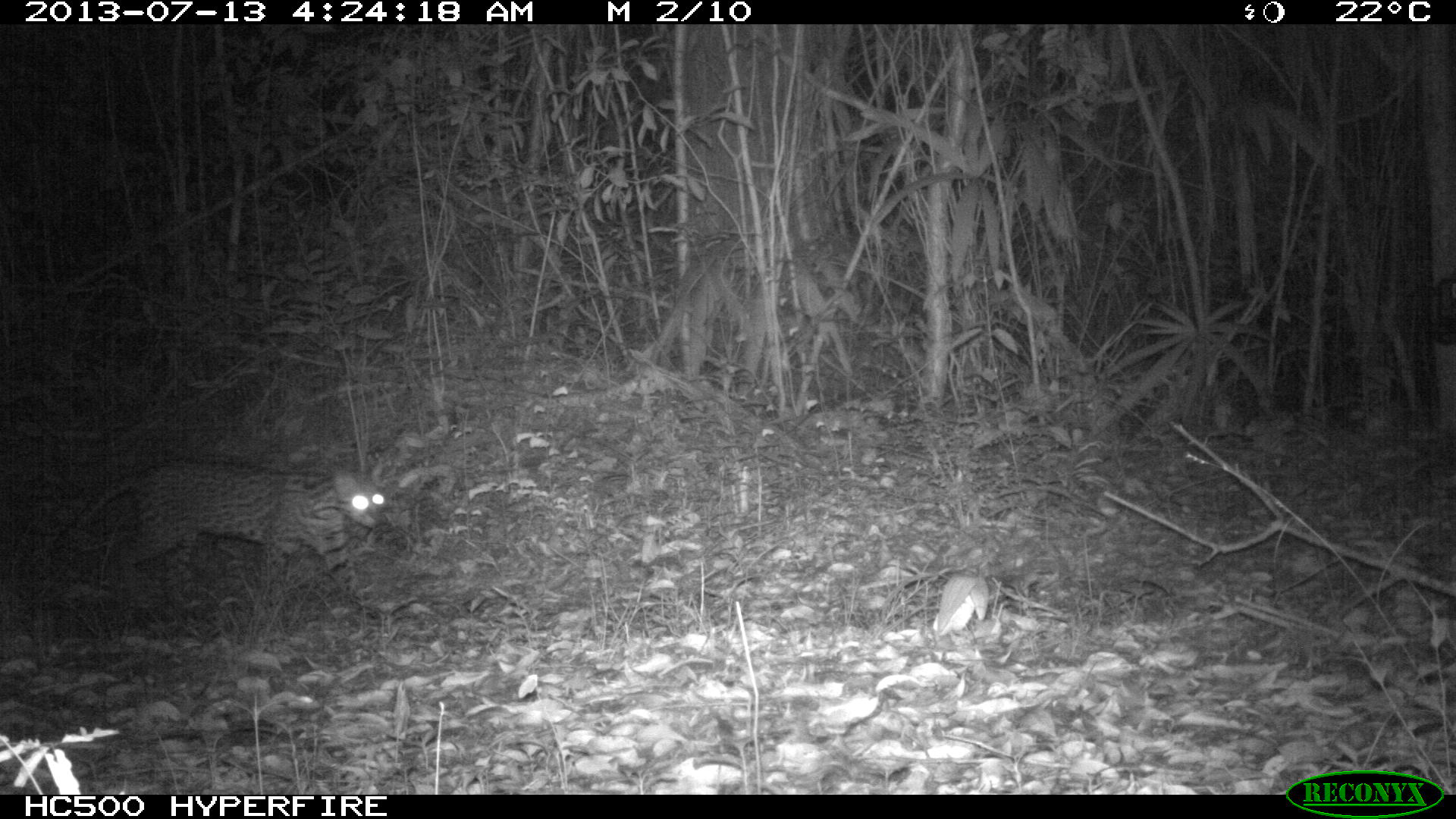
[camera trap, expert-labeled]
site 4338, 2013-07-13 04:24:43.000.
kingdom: Animalia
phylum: Chordata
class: Mammalia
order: Carnivora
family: Felidae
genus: Leopardus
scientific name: Leopardus pardalis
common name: ocelot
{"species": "Leopardus pardalis (ocelot)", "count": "1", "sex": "female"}